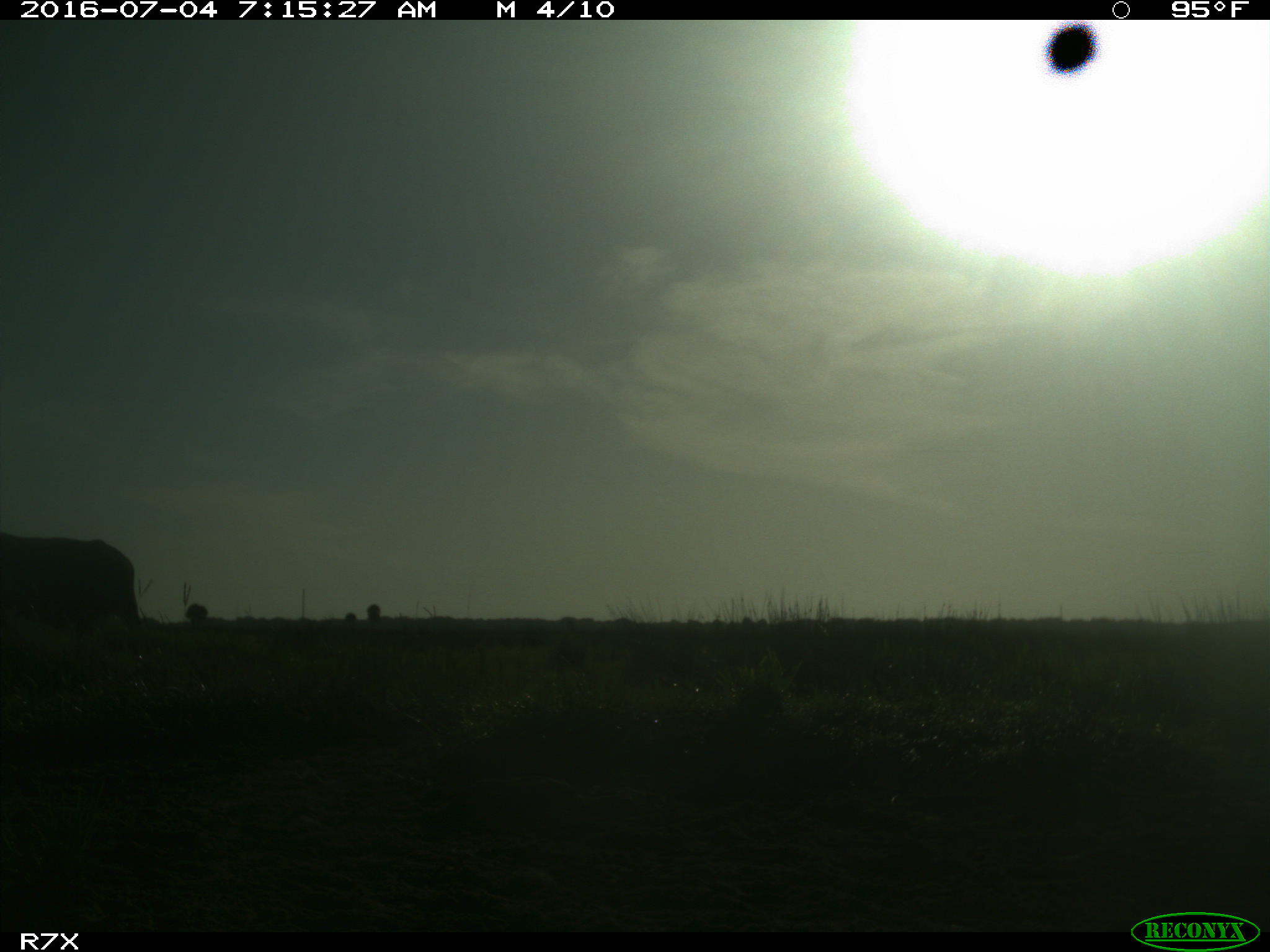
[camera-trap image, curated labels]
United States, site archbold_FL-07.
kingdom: Animalia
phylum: Chordata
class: Mammalia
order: Artiodactyla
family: Bovidae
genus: Bos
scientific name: Bos taurus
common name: domestic cow